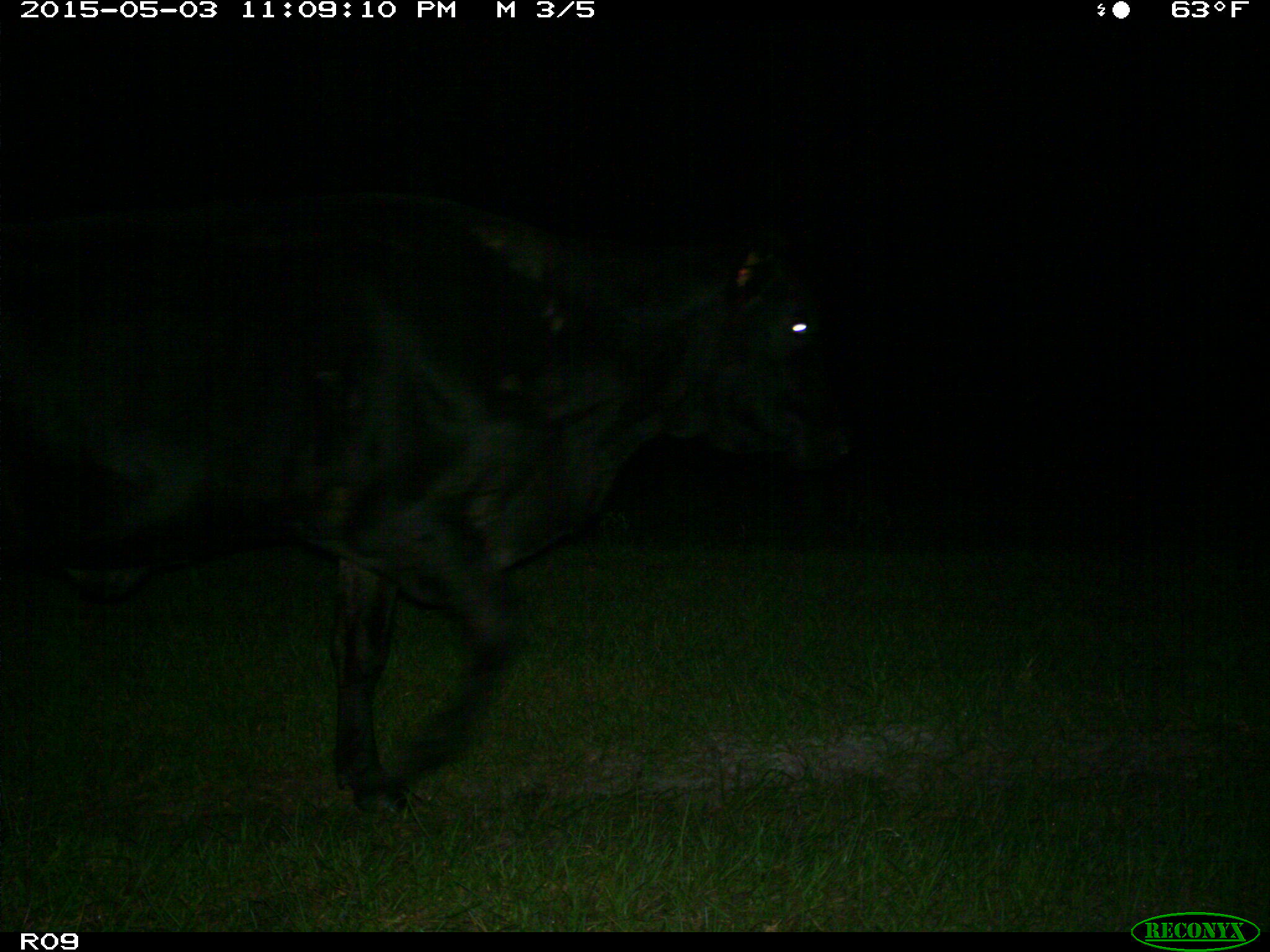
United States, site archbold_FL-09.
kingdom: Animalia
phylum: Chordata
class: Mammalia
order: Artiodactyla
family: Bovidae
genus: Bos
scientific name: Bos taurus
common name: domestic cow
Bos taurus (domestic cow).